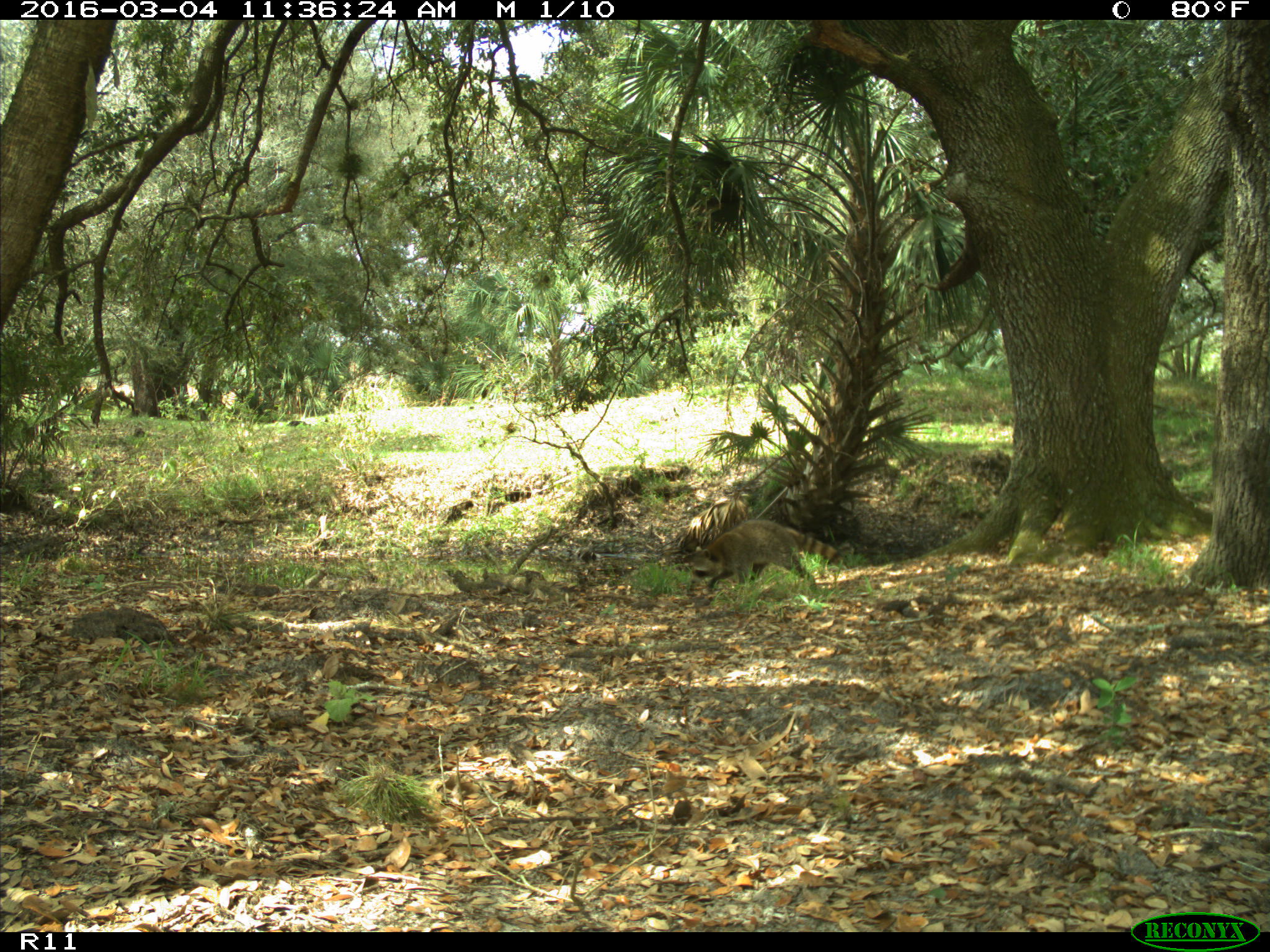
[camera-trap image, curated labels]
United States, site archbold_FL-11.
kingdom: Animalia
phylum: Chordata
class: Mammalia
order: Carnivora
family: Procyonidae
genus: Procyon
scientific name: Procyon lotor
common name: common raccoon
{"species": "Procyon lotor (common raccoon)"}